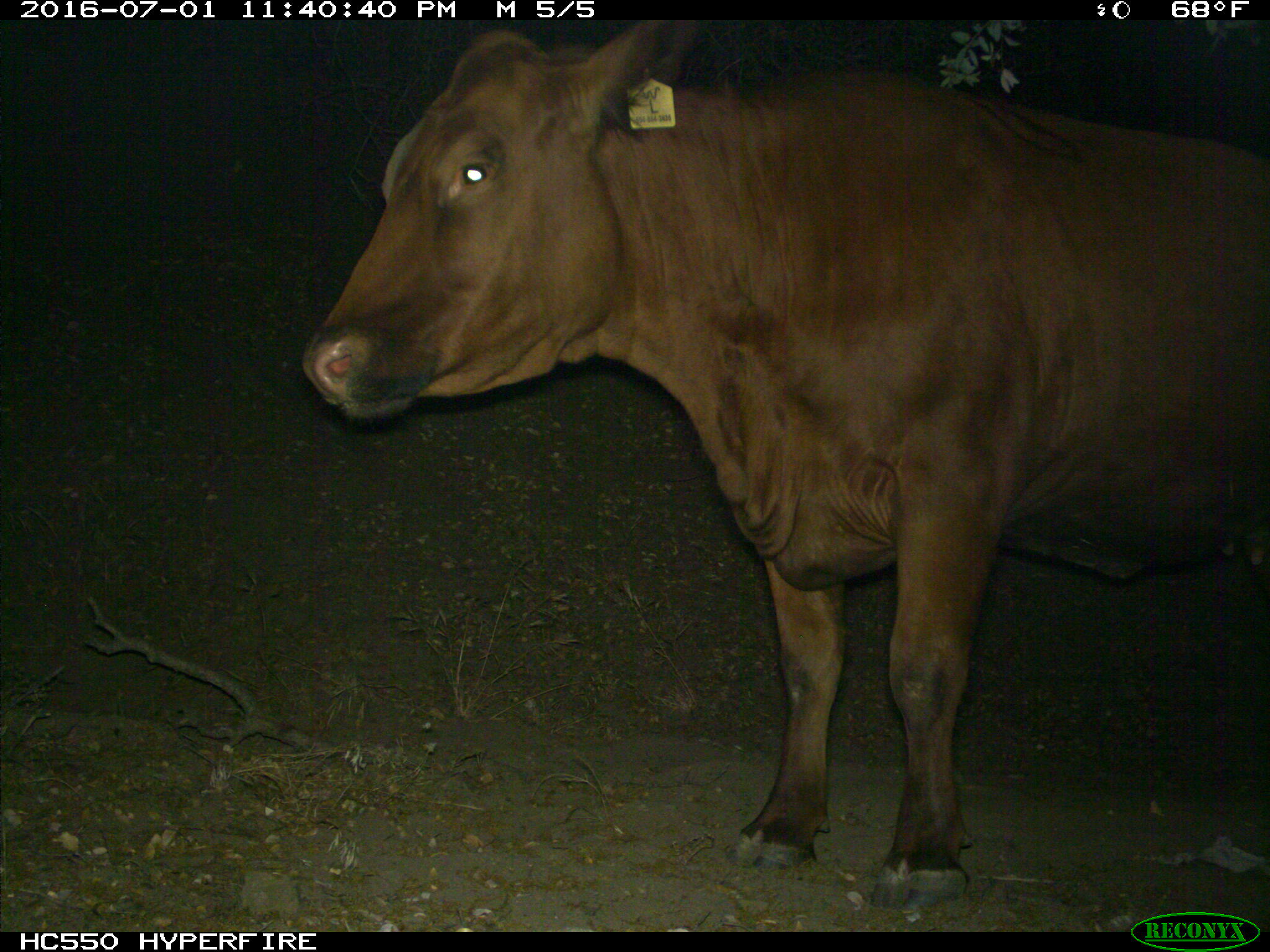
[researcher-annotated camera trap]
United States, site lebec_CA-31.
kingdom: Animalia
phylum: Chordata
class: Mammalia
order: Artiodactyla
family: Bovidae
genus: Bos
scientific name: Bos taurus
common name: domestic cow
Bos taurus (domestic cow).